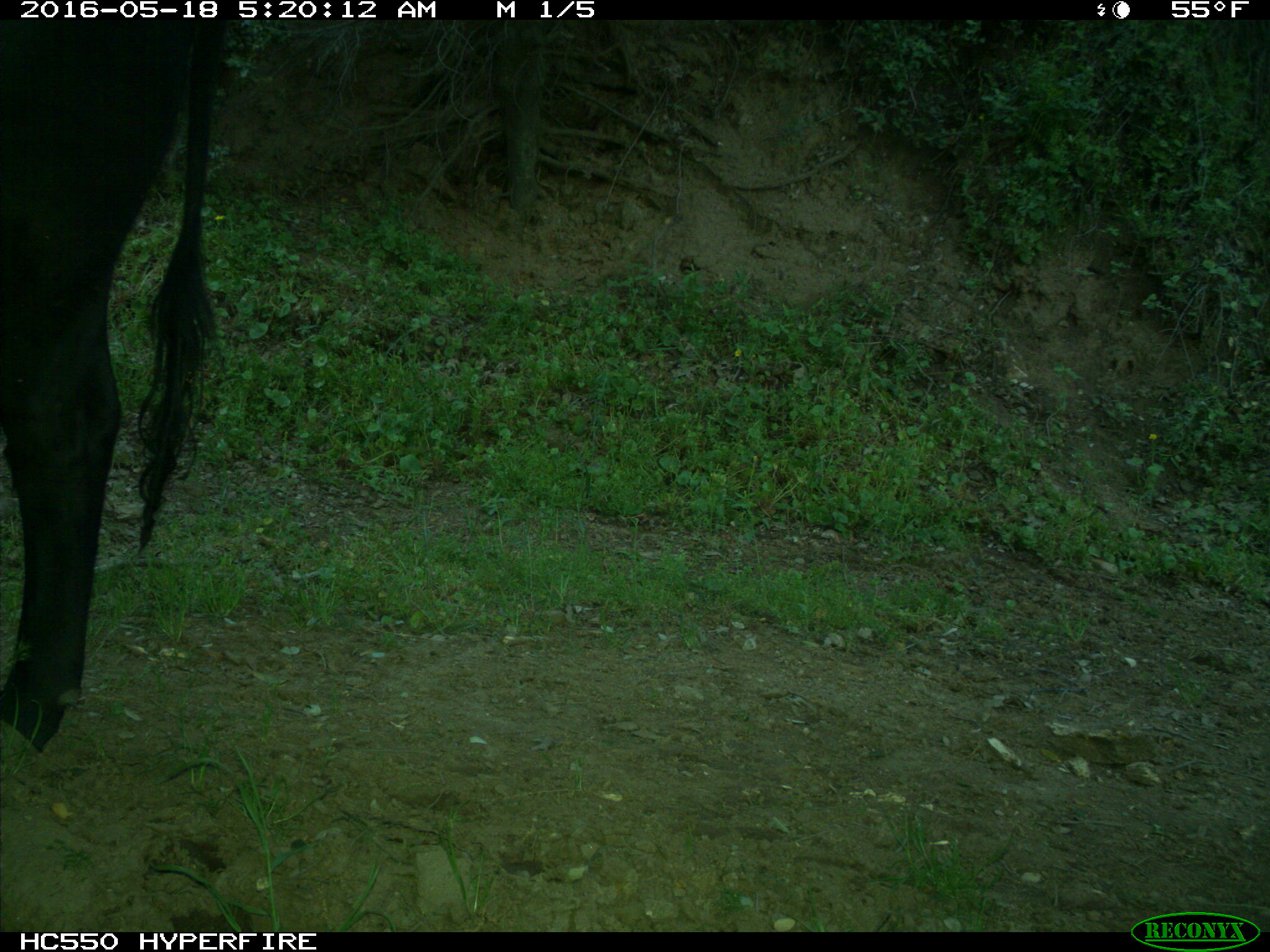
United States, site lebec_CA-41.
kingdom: Animalia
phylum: Chordata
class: Mammalia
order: Artiodactyla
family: Bovidae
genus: Bos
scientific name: Bos taurus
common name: domestic cow